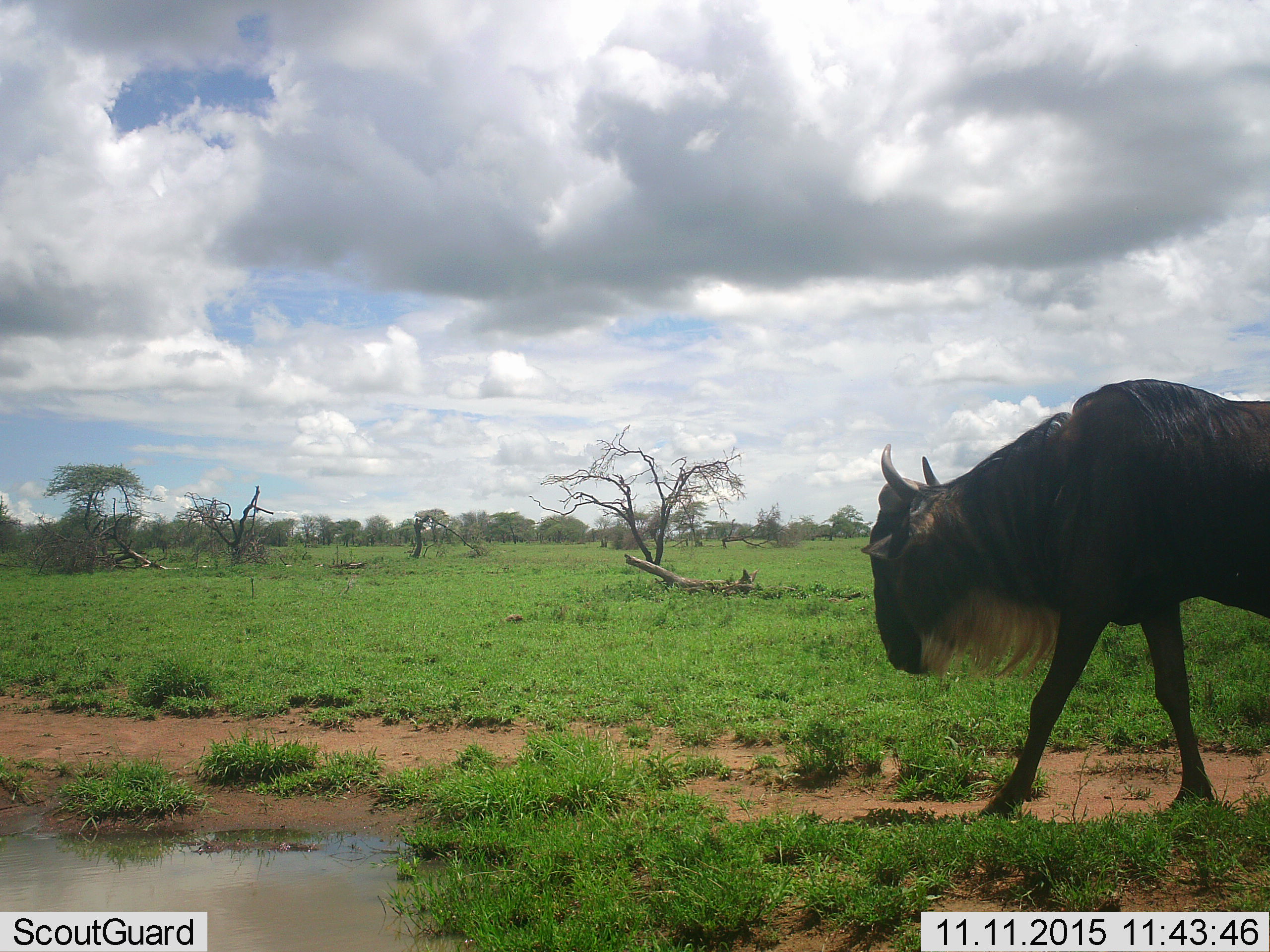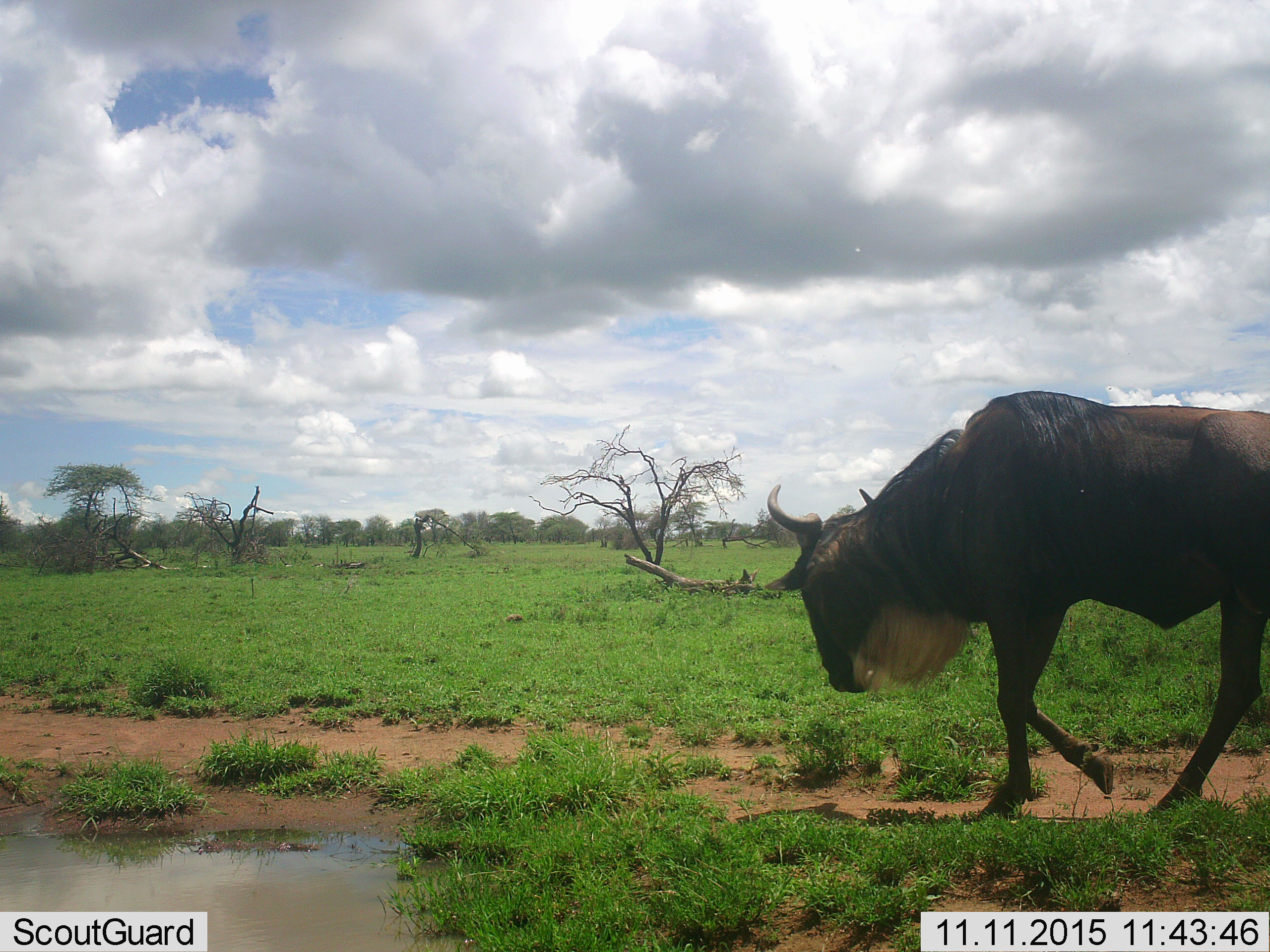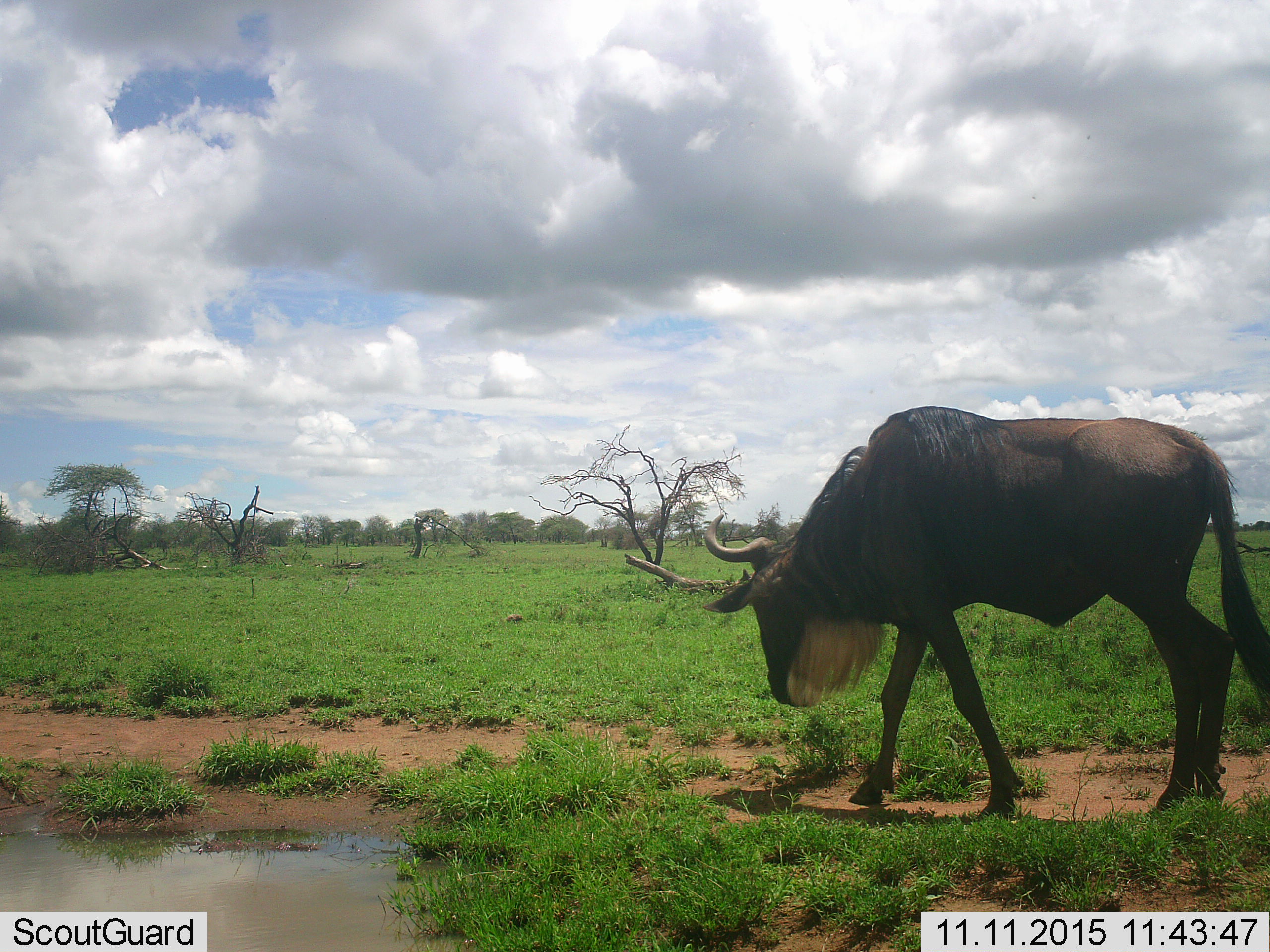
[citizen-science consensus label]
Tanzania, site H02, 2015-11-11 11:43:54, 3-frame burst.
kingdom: Animalia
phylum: Chordata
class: Mammalia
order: Artiodactyla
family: Bovidae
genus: Connochaetes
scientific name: Connochaetes taurinus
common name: blue wildebeest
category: wildebeest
Wildebeest (blue wildebeest) (Connochaetes taurinus), count 1. Behavior (volunteer vote fractions): standing 10%, resting 0%, moving 100%, interacting 0%. Young present (vote fraction): 0%. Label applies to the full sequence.